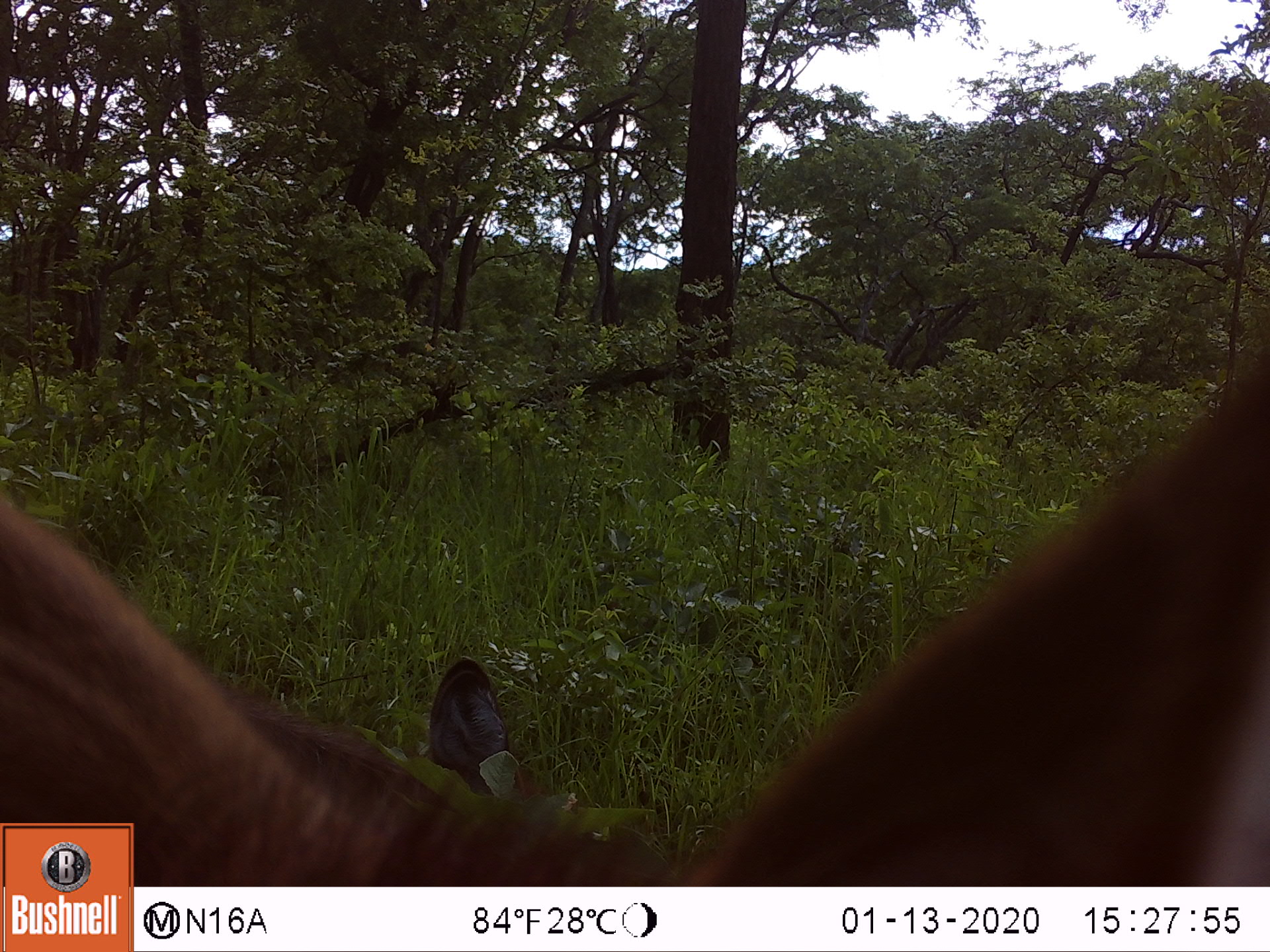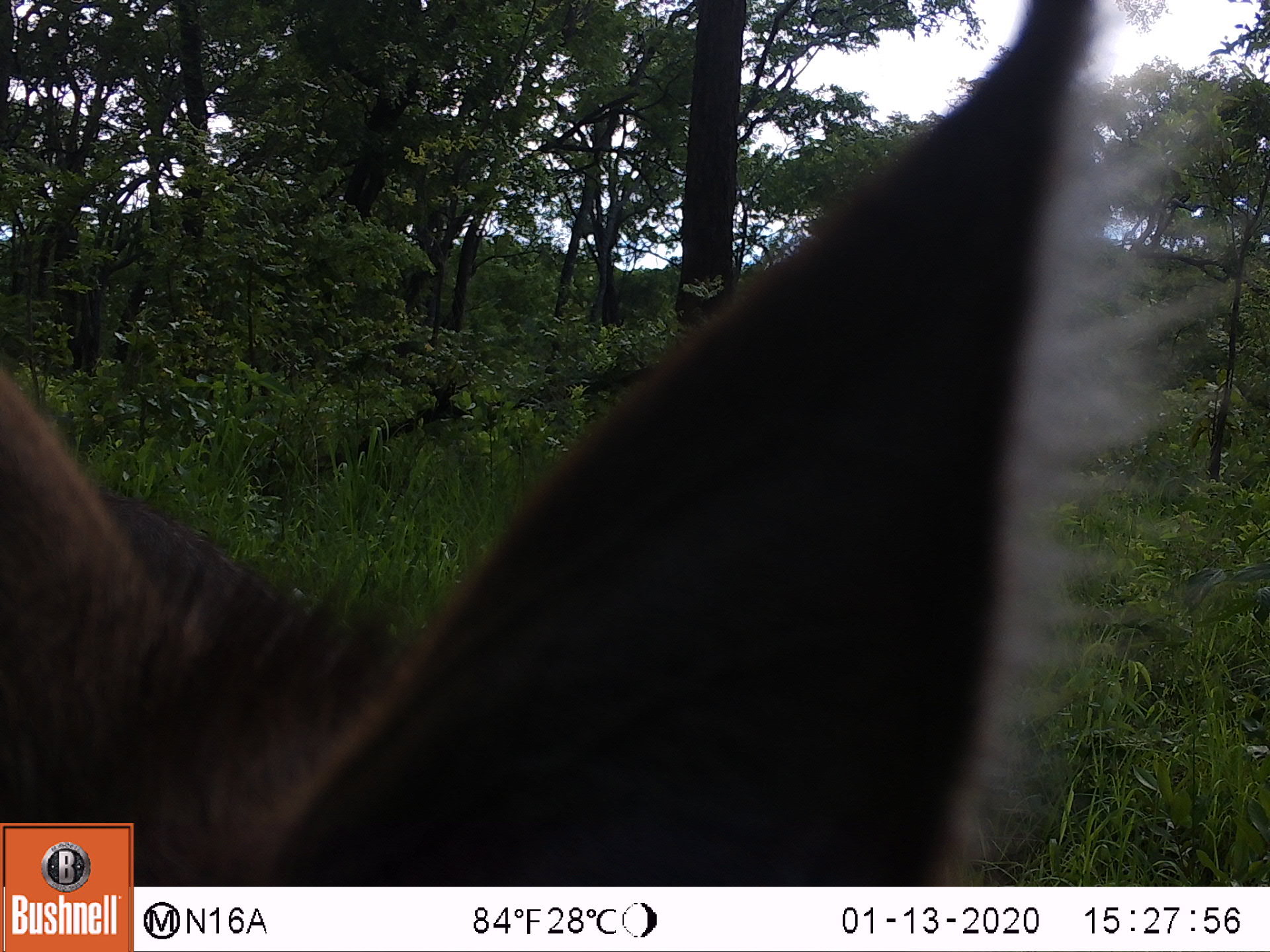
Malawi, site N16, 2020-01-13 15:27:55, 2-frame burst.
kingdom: Animalia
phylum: Chordata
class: Mammalia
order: Artiodactyla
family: Bovidae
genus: Kobus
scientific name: Kobus ellipsiprymnus ellipsiprymnus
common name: common waterbuck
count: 1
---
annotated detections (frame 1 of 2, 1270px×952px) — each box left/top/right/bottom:
common waterbuck: 240/654/538/840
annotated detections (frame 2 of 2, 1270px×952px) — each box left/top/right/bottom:
common waterbuck: 136/23/1102/882